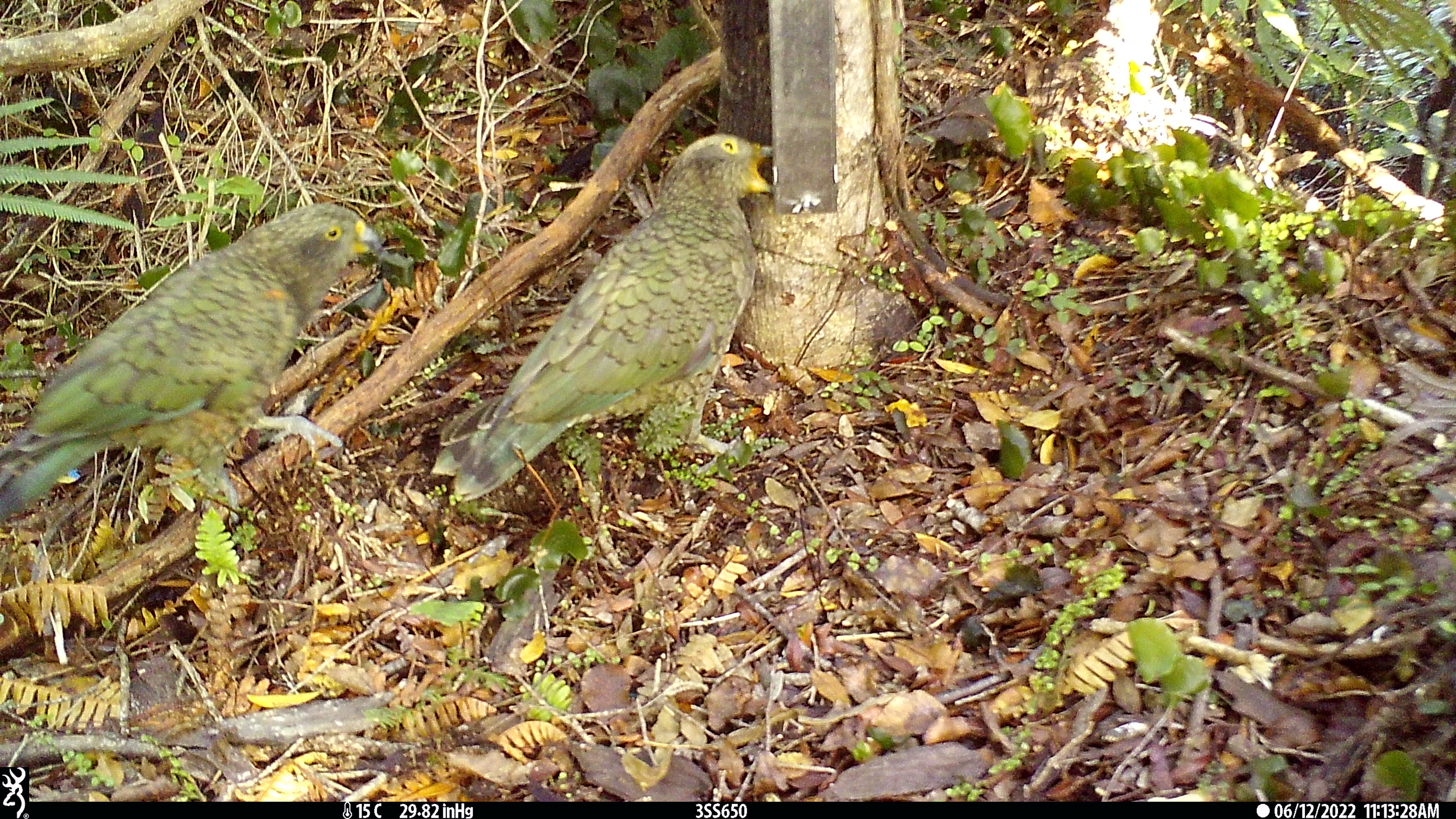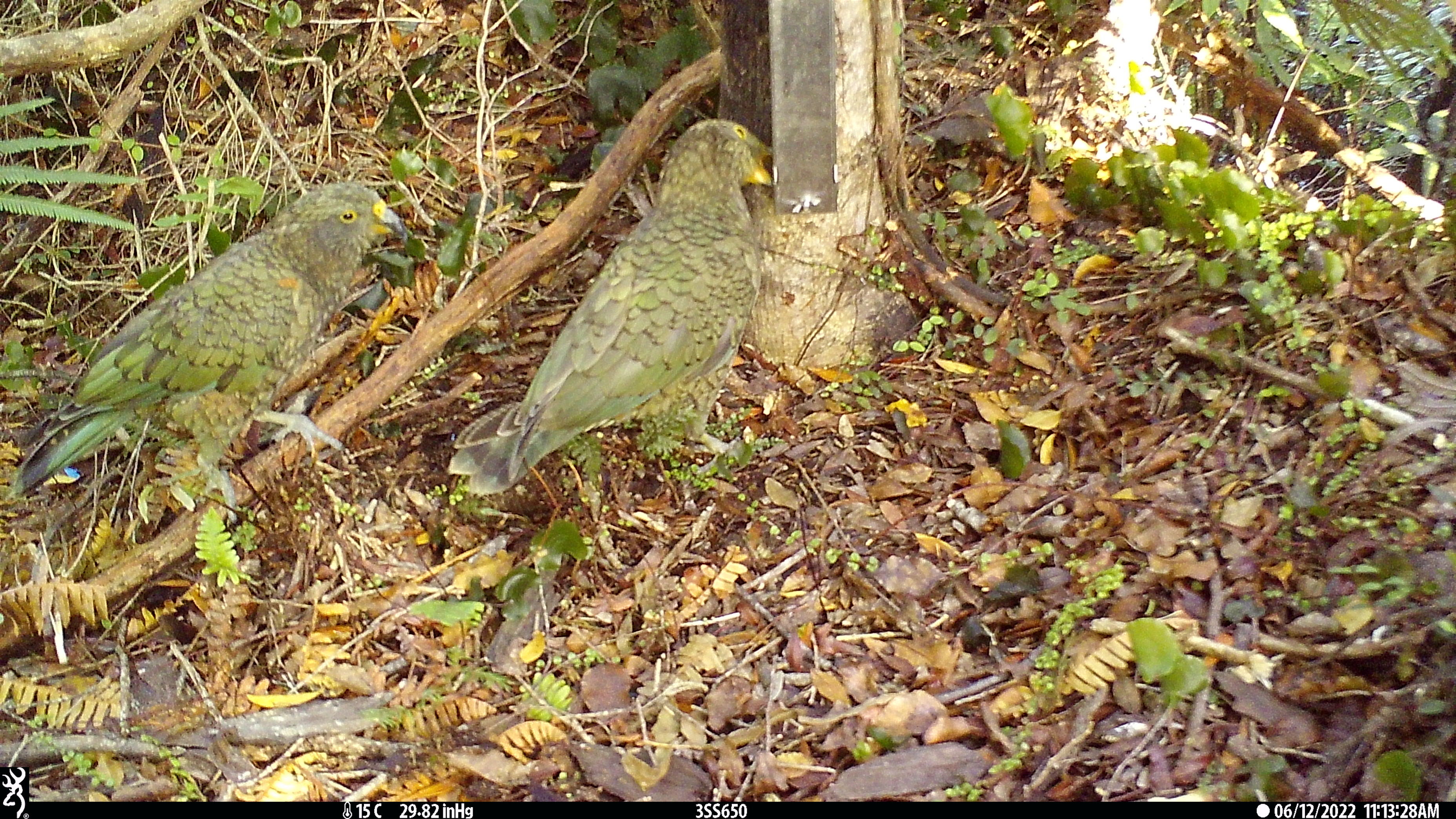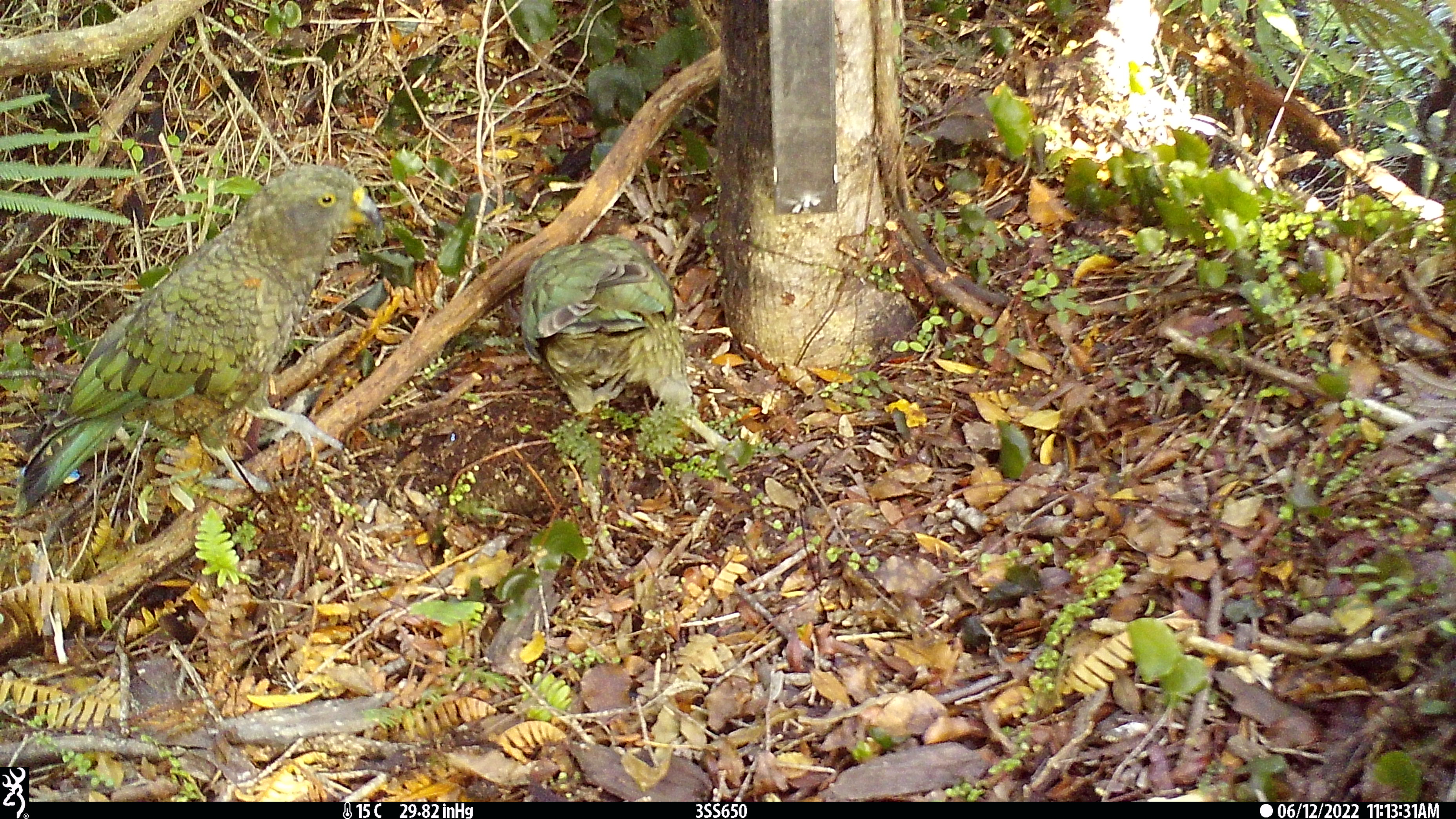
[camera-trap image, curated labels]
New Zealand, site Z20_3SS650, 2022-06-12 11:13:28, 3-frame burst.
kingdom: Animalia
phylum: Chordata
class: Aves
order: Psittaciformes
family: Strigopidae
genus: Nestor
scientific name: Nestor notabilis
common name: kea